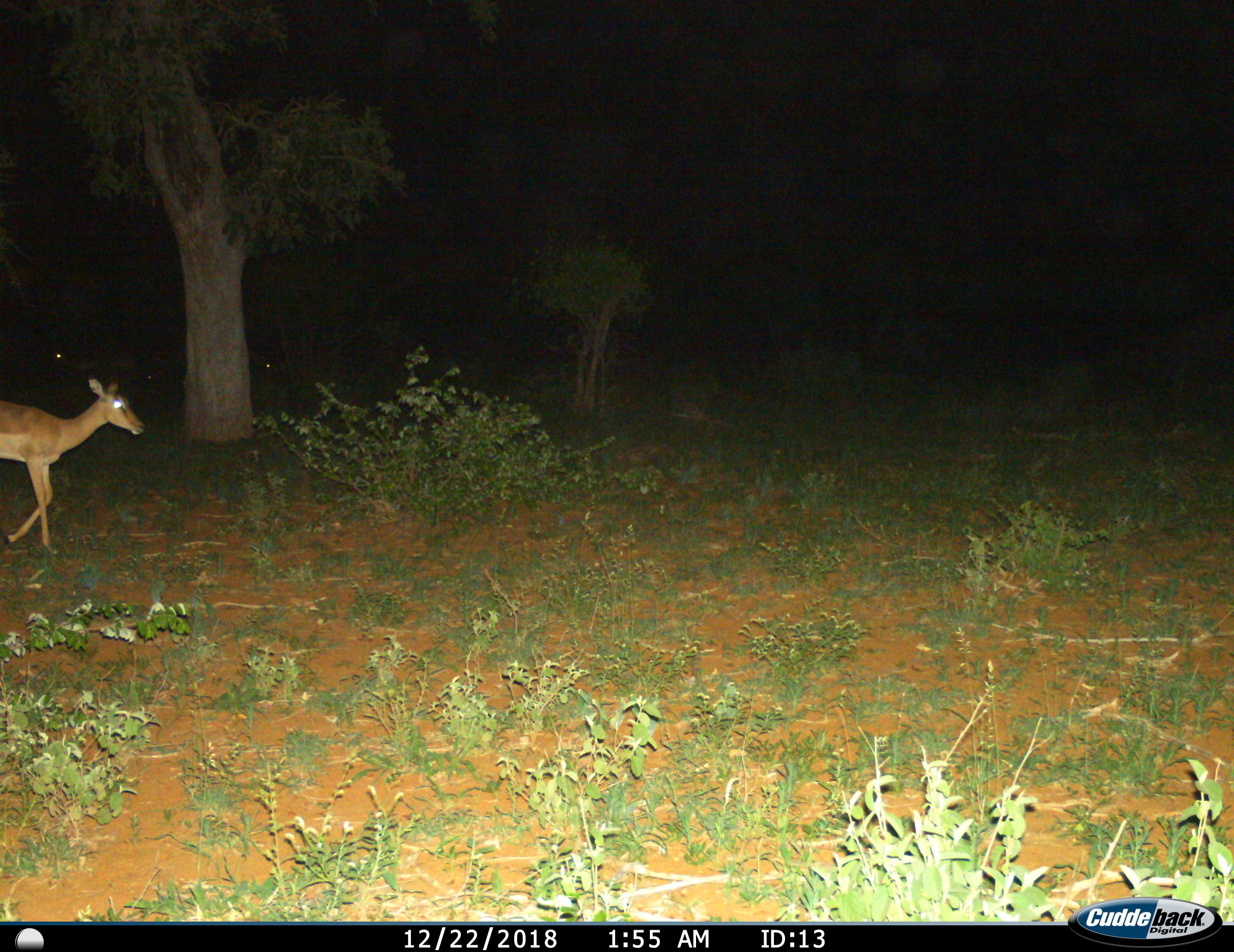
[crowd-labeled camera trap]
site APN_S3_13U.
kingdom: Animalia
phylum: Chordata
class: Mammalia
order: Artiodactyla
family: Bovidae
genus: Aepyceros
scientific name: Aepyceros melampus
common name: impala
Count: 1.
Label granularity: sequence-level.